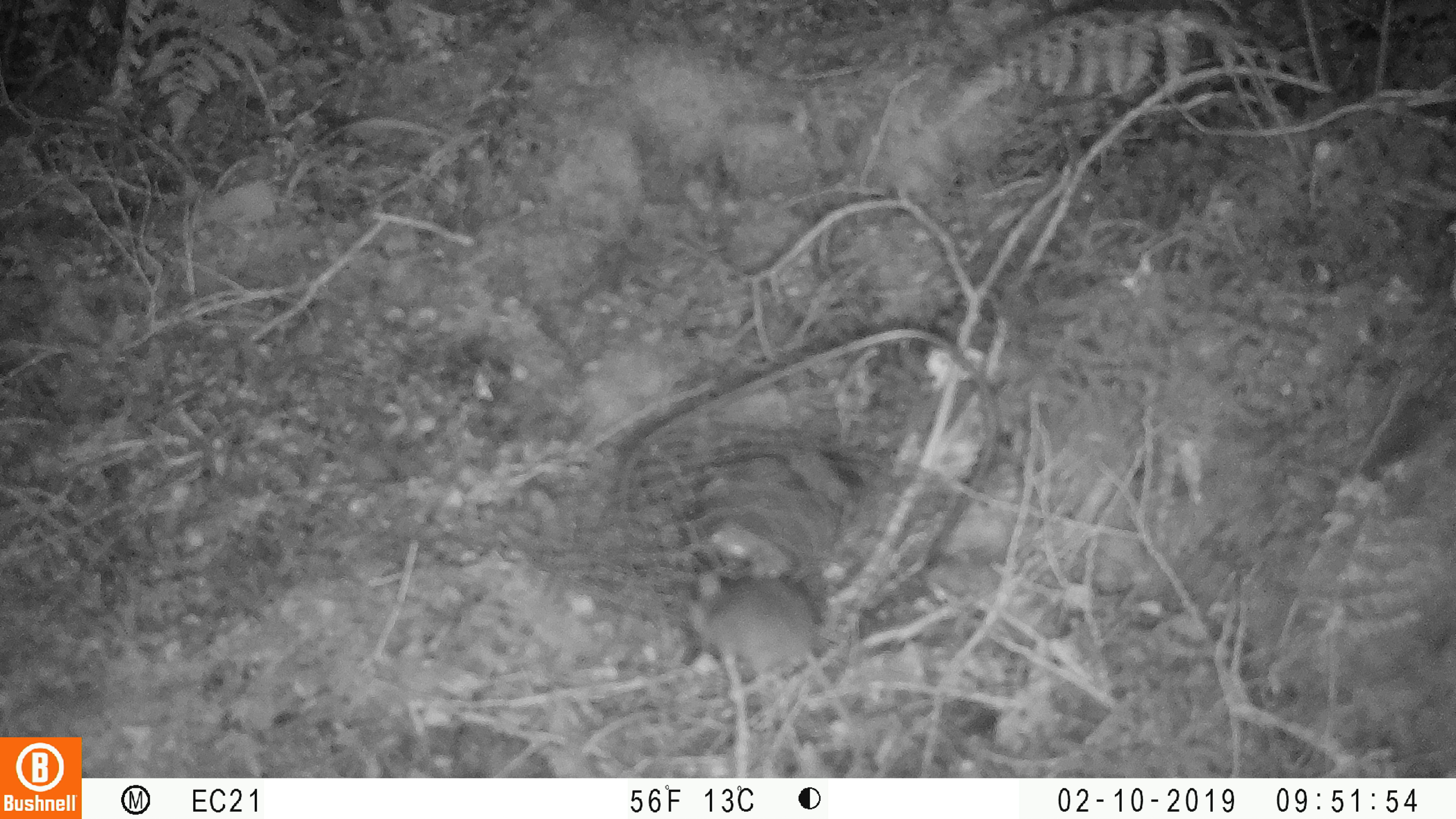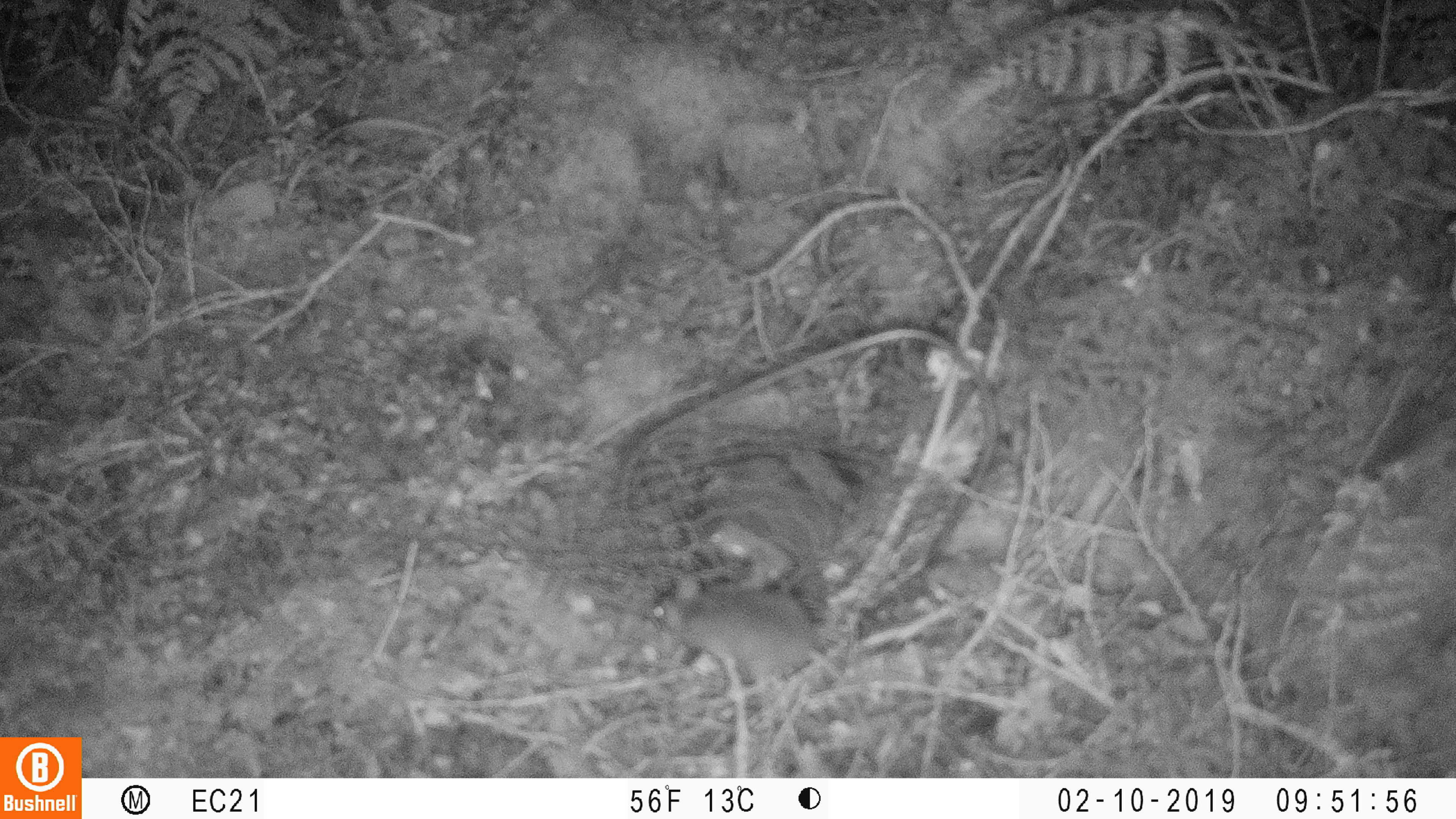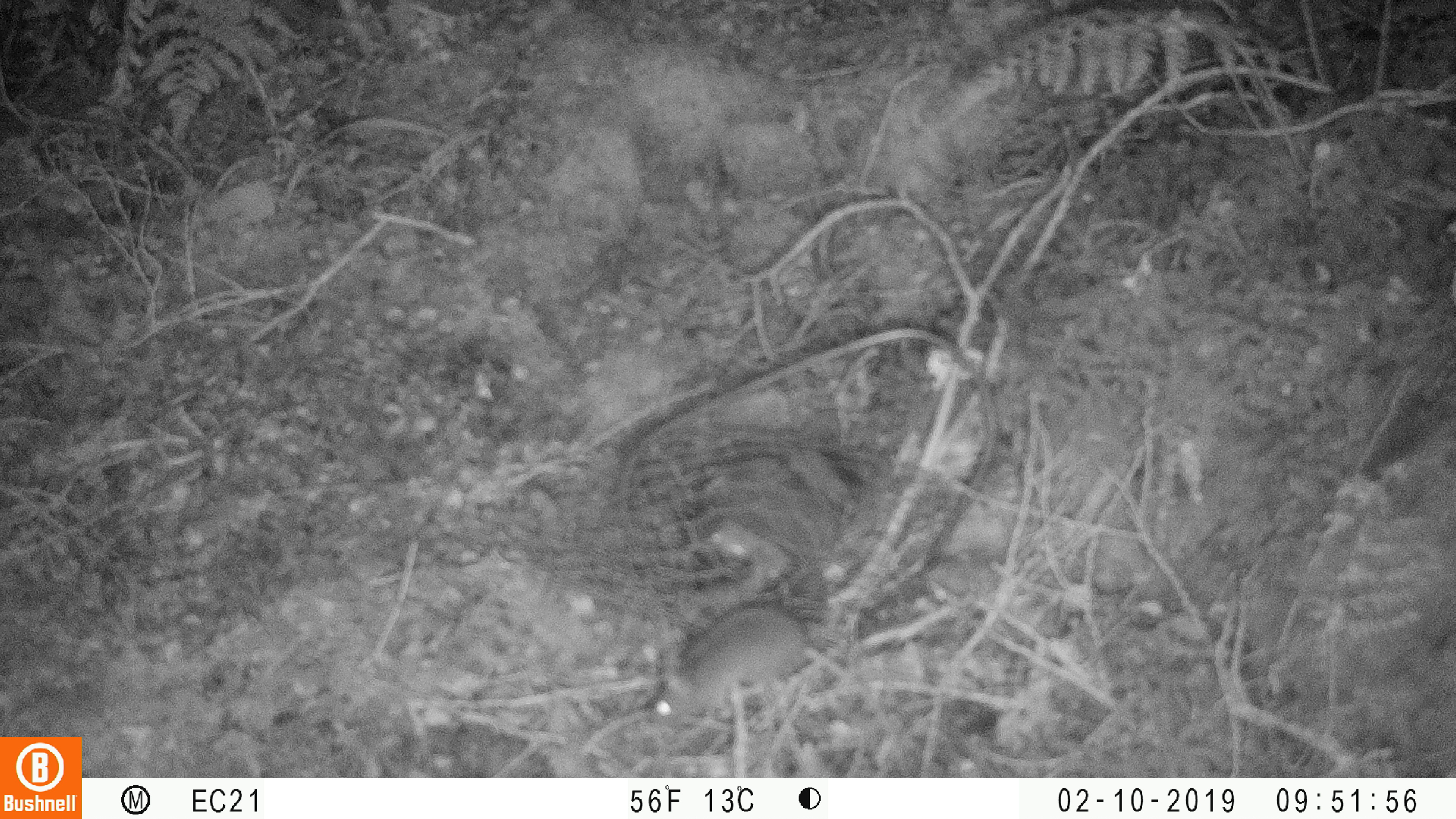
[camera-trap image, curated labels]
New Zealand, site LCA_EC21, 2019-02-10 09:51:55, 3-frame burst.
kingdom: Animalia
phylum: Chordata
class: Mammalia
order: Rodentia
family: Muridae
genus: Mus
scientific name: Mus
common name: mouse